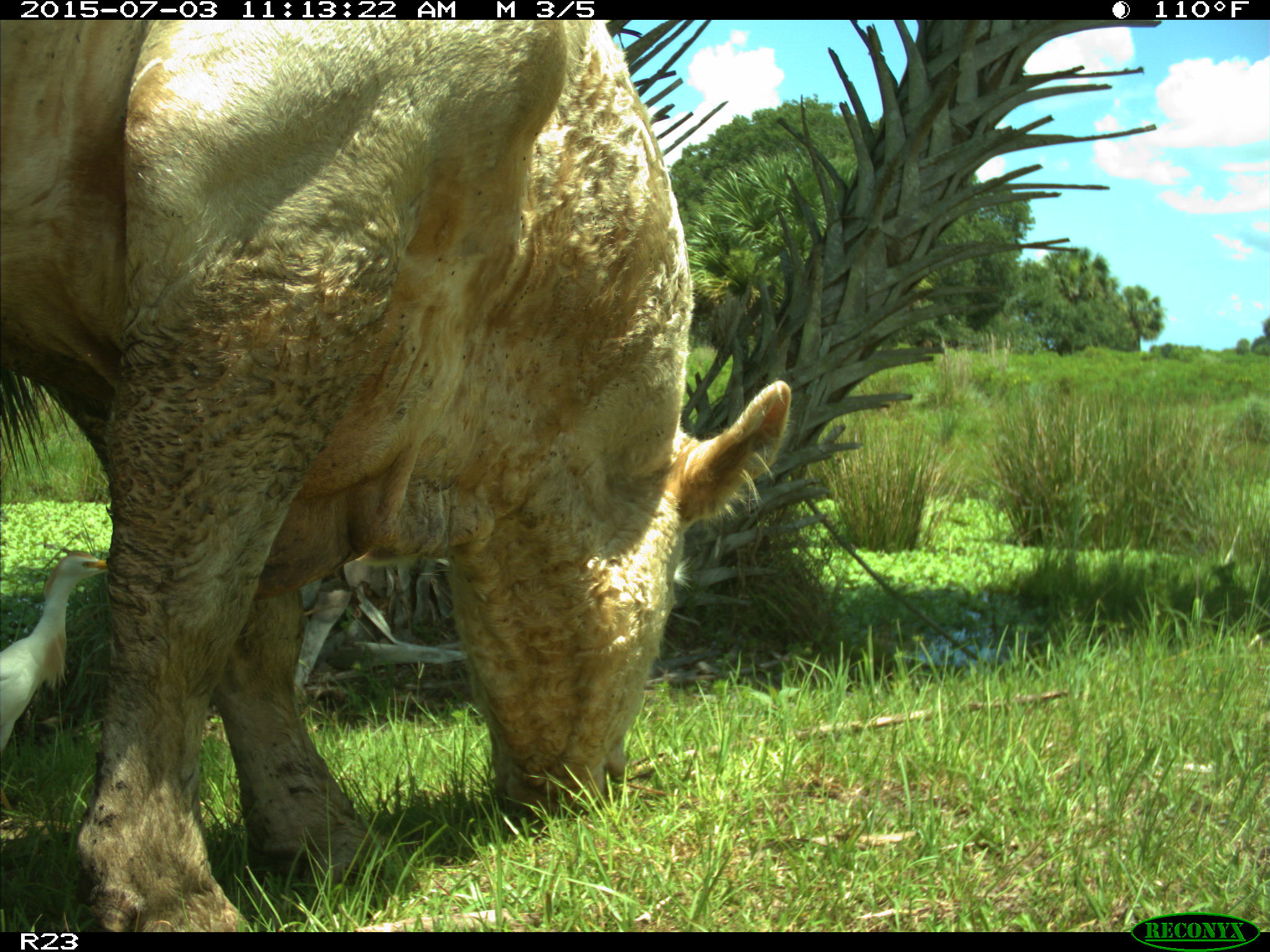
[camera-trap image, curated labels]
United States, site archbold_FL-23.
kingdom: Animalia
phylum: Chordata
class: Mammalia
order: Artiodactyla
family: Bovidae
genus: Bos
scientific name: Bos taurus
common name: domestic cow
Bos taurus (domestic cow).